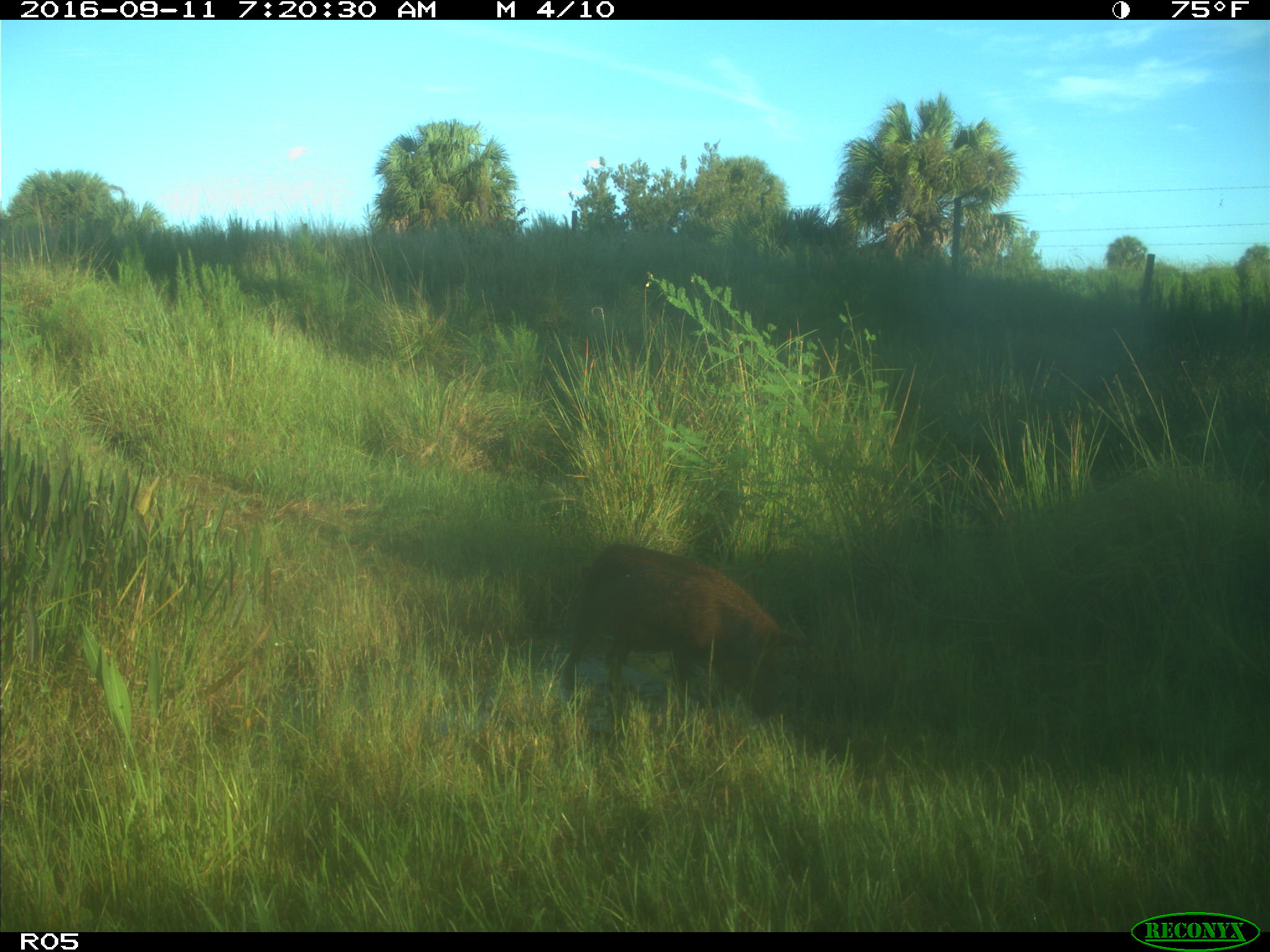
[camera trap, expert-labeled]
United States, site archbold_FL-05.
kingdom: Animalia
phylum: Chordata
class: Mammalia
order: Artiodactyla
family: Suidae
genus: Sus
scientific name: Sus scrofa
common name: wild boar